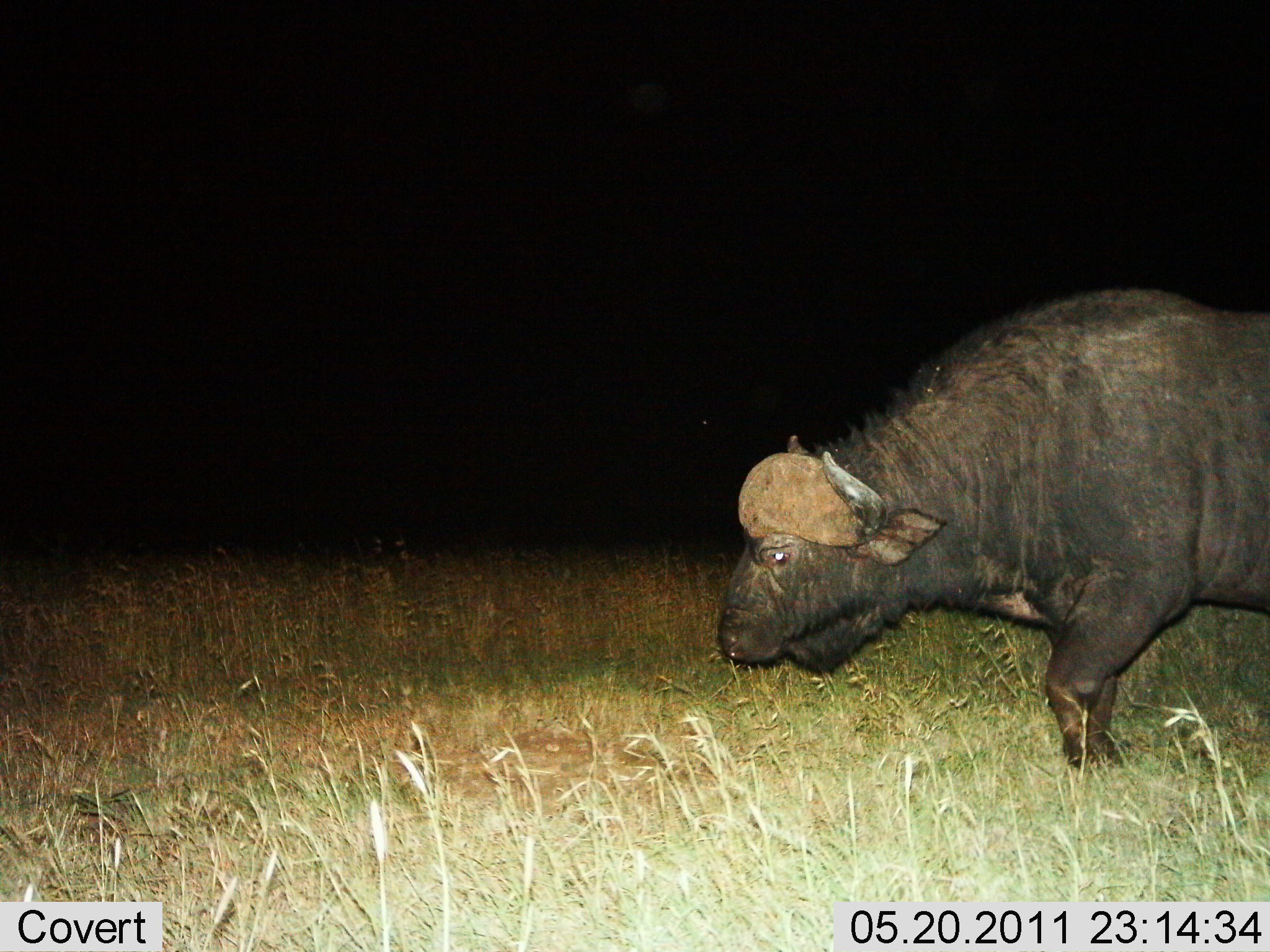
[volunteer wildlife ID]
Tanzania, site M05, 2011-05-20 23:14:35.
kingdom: Animalia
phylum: Chordata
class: Mammalia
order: Artiodactyla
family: Bovidae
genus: Syncerus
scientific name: Syncerus caffer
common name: cape buffalo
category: buffalo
Buffalo (cape buffalo) (Syncerus caffer), count 1. Behavior (volunteer vote fractions): standing 18%, resting 0%, moving 73%, interacting 0%. Young present (vote fraction): 0%. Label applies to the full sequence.